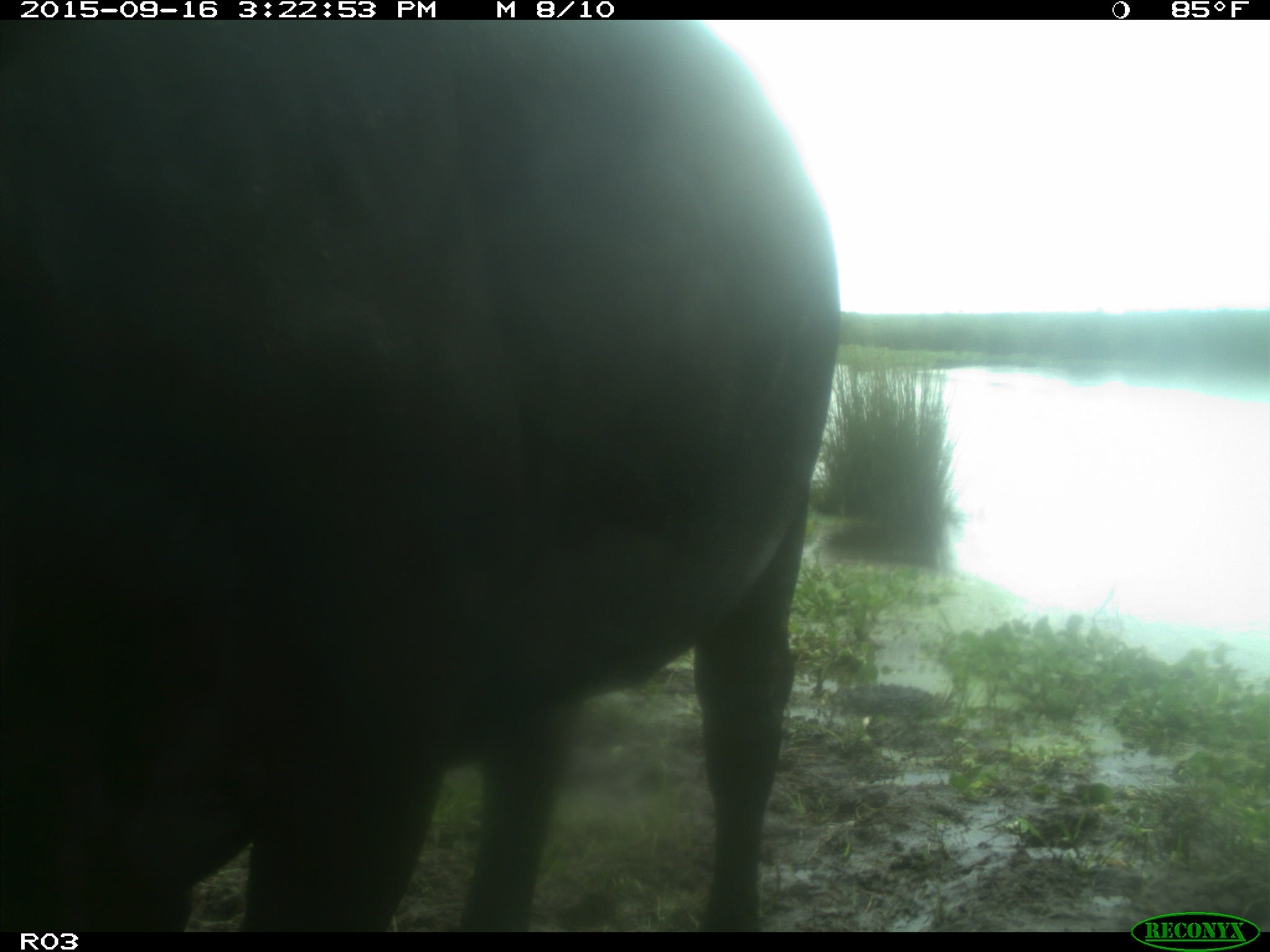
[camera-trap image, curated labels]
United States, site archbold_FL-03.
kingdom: Animalia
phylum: Chordata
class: Mammalia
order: Artiodactyla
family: Bovidae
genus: Bos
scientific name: Bos taurus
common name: domestic cow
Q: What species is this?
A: Bos taurus (domestic cow).